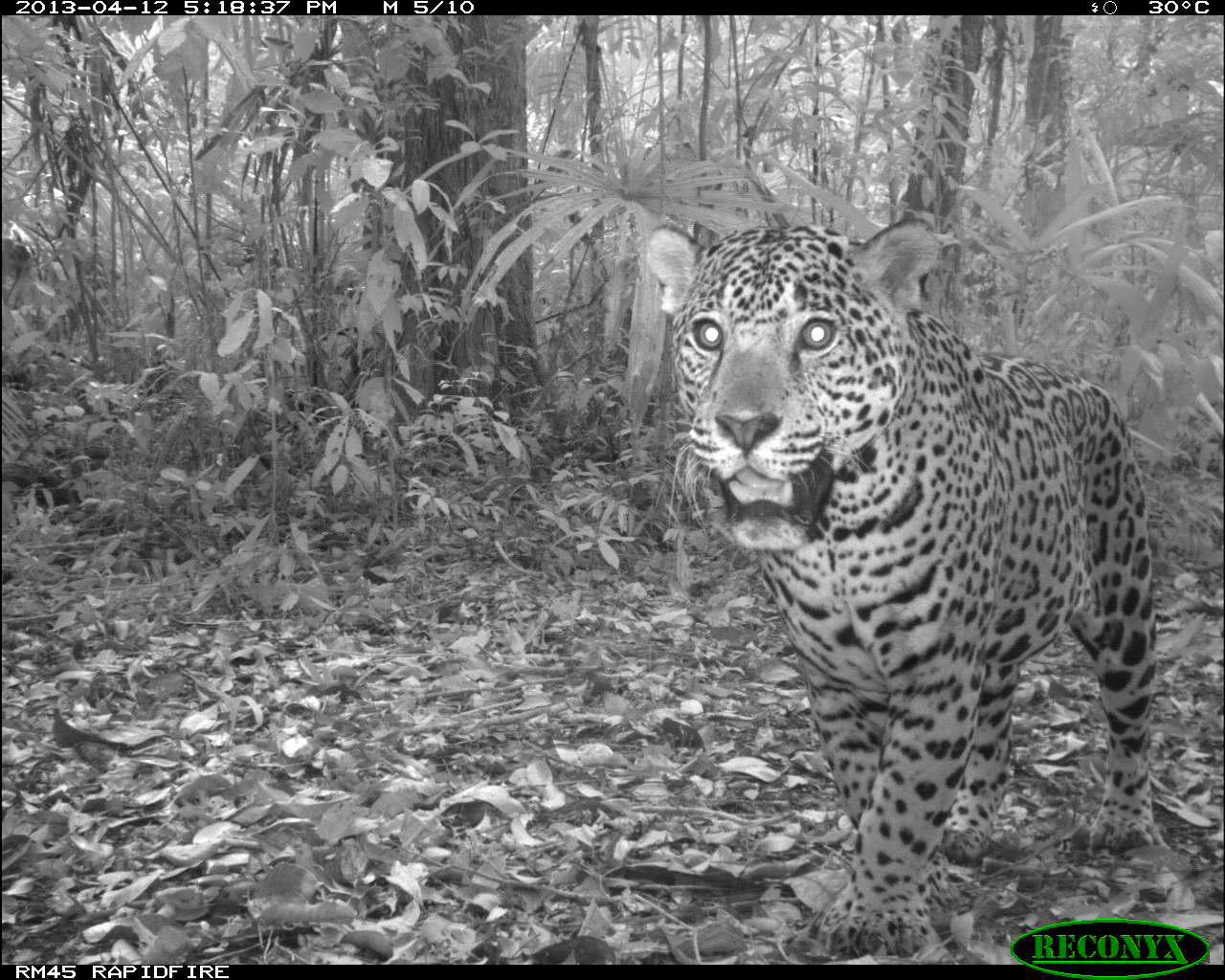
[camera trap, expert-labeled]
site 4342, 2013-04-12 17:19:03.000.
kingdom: Animalia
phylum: Chordata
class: Mammalia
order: Carnivora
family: Felidae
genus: Panthera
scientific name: Panthera onca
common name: jaguar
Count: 1.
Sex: male.